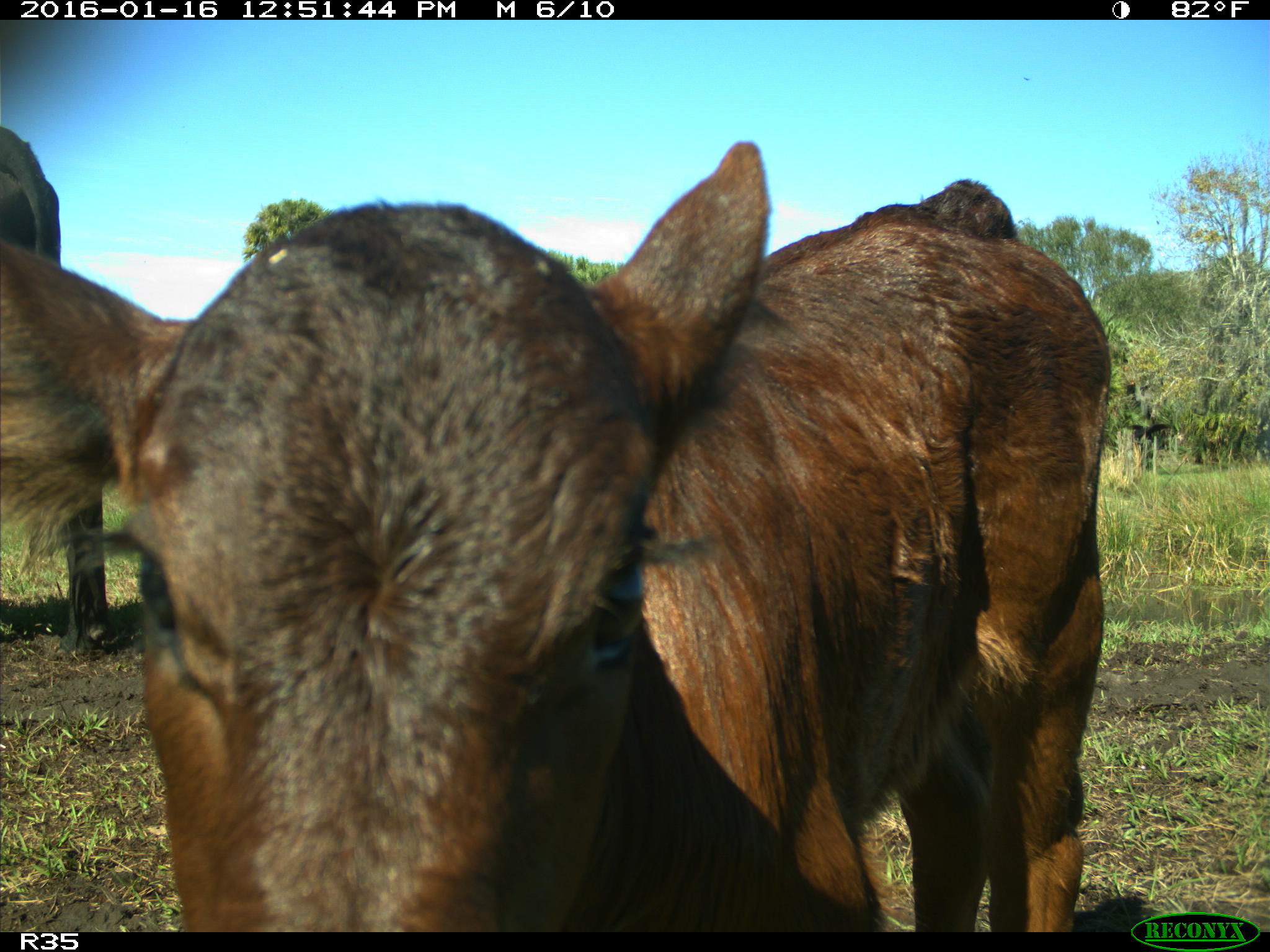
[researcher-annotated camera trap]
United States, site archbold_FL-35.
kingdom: Animalia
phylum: Chordata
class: Mammalia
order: Artiodactyla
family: Bovidae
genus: Bos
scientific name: Bos taurus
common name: domestic cow